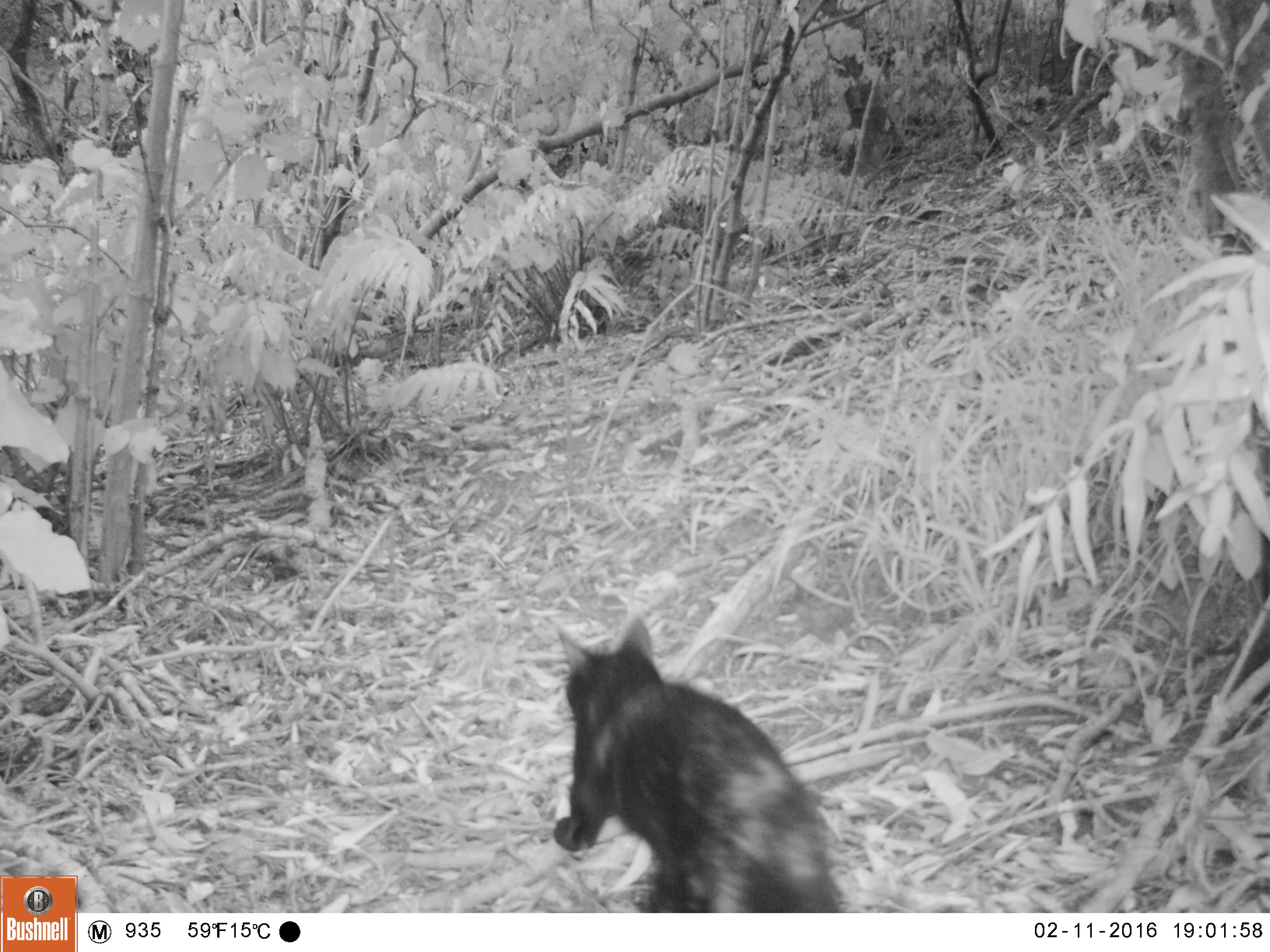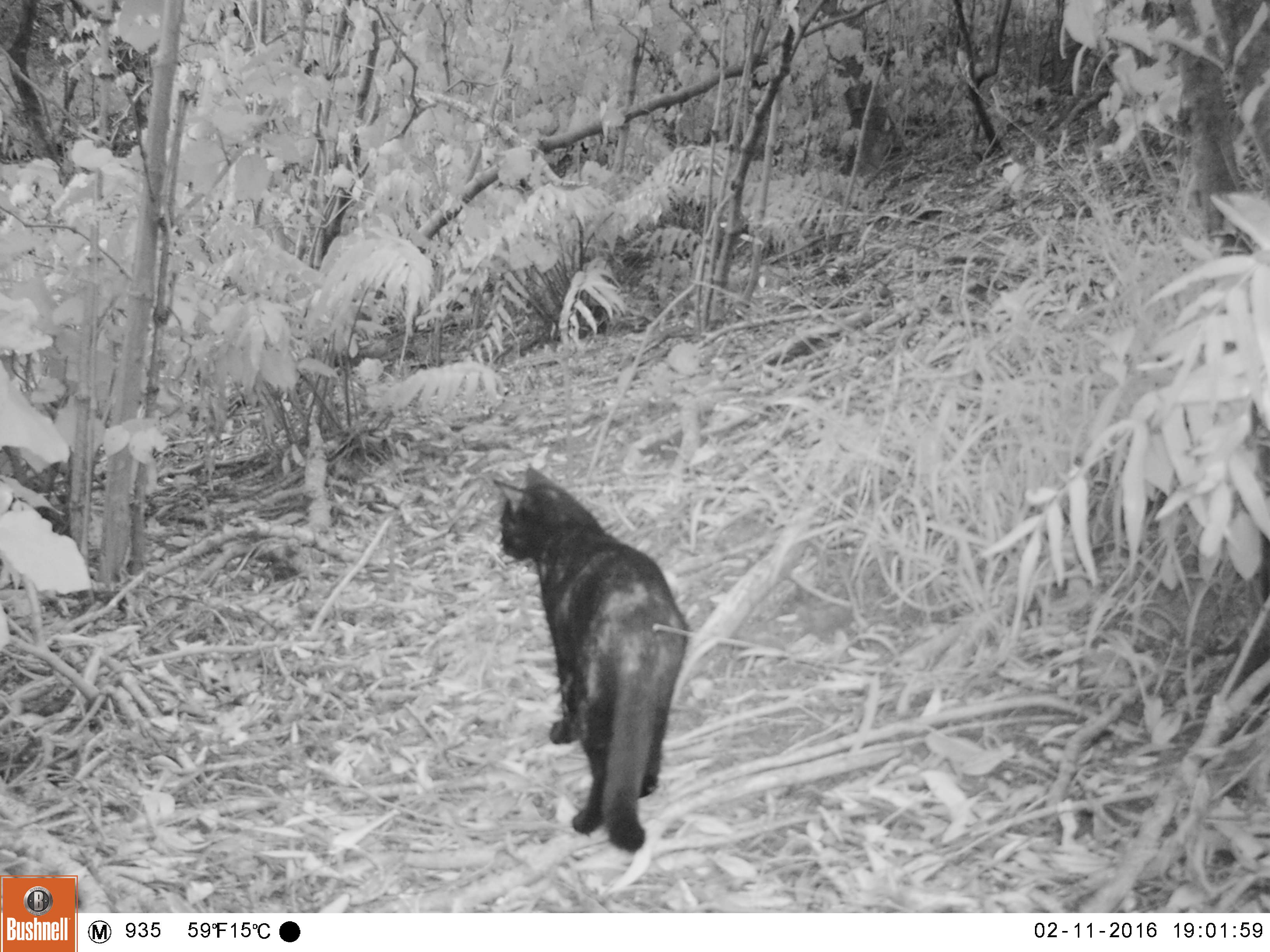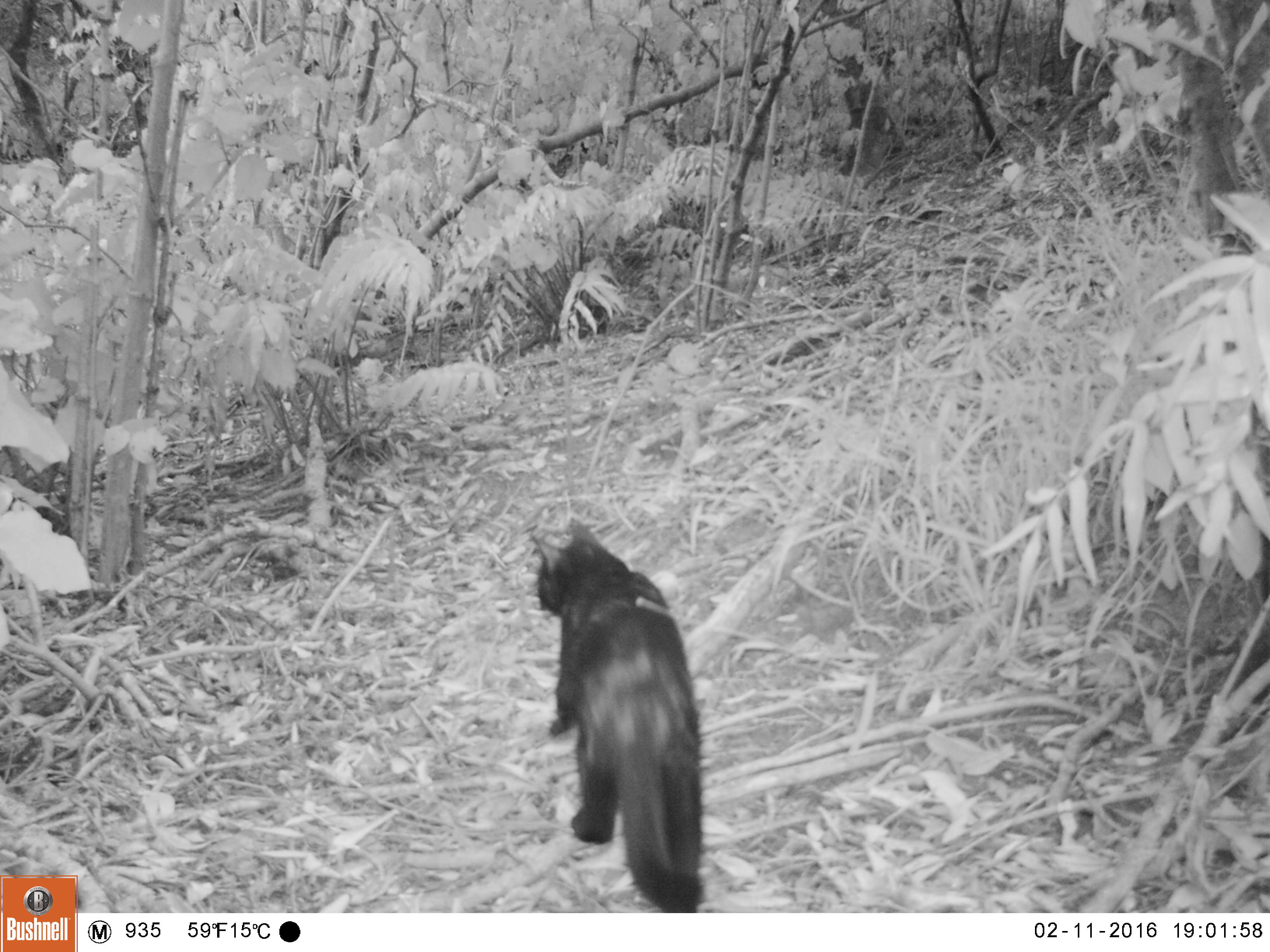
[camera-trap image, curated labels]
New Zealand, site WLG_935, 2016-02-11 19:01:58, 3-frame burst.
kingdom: Animalia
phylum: Chordata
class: Mammalia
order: Carnivora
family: Felidae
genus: Felis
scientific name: Felis catus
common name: domestic cat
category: cat